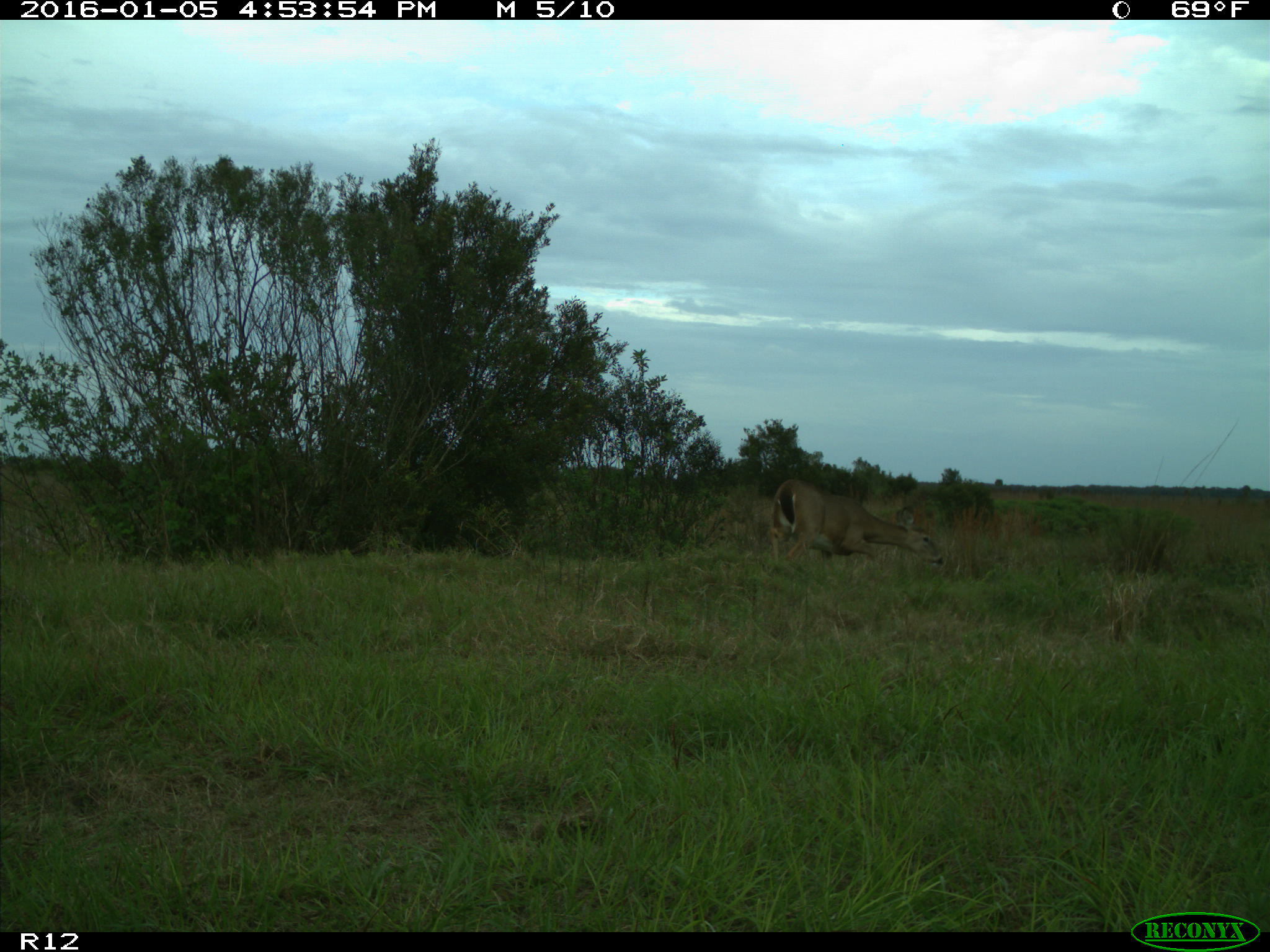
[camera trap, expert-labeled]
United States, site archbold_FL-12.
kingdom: Animalia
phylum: Chordata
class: Mammalia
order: Artiodactyla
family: Cervidae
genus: Odocoileus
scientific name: Odocoileus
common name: deer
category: unidentified deer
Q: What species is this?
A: Unidentified deer (deer) (Odocoileus).